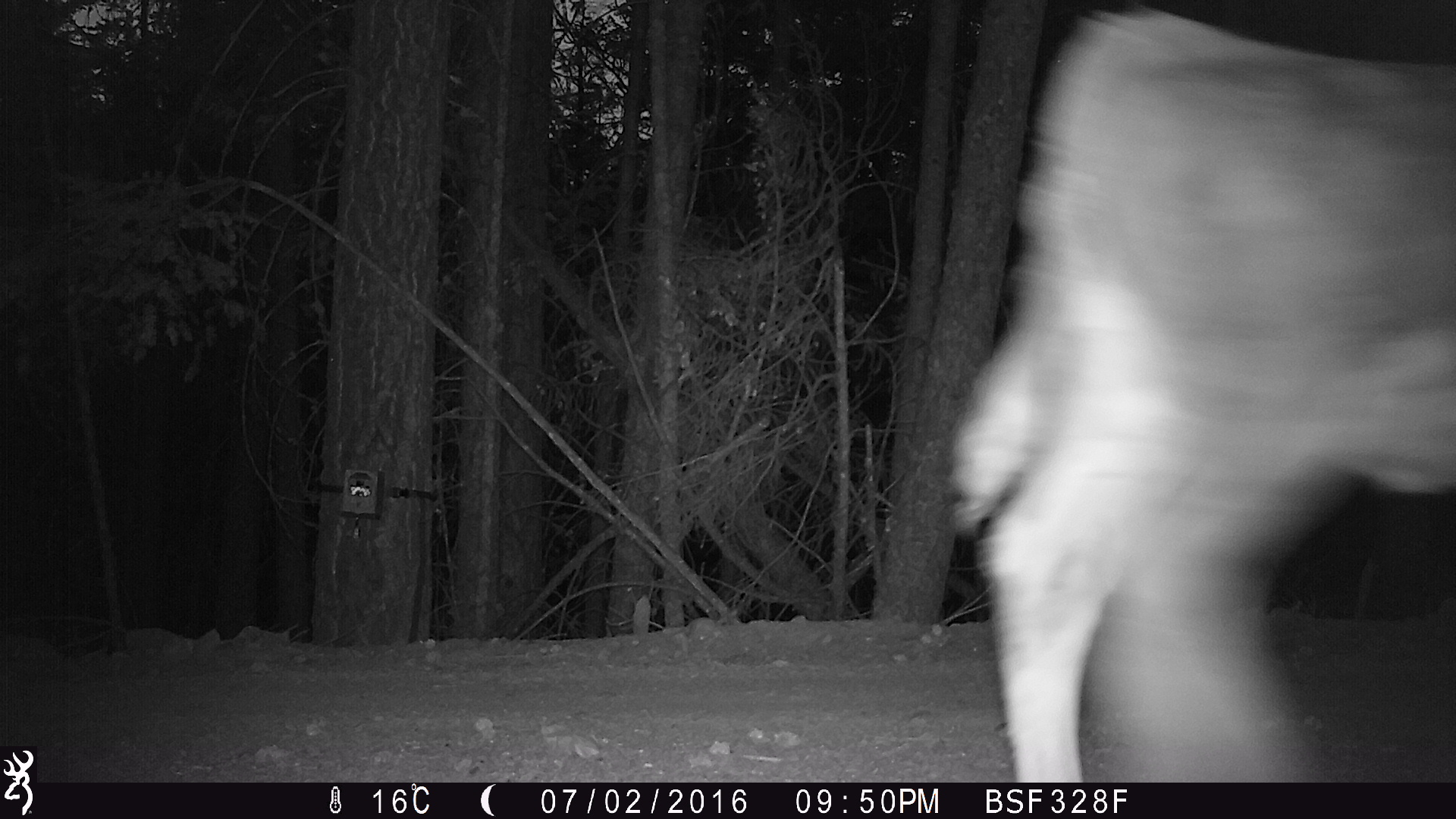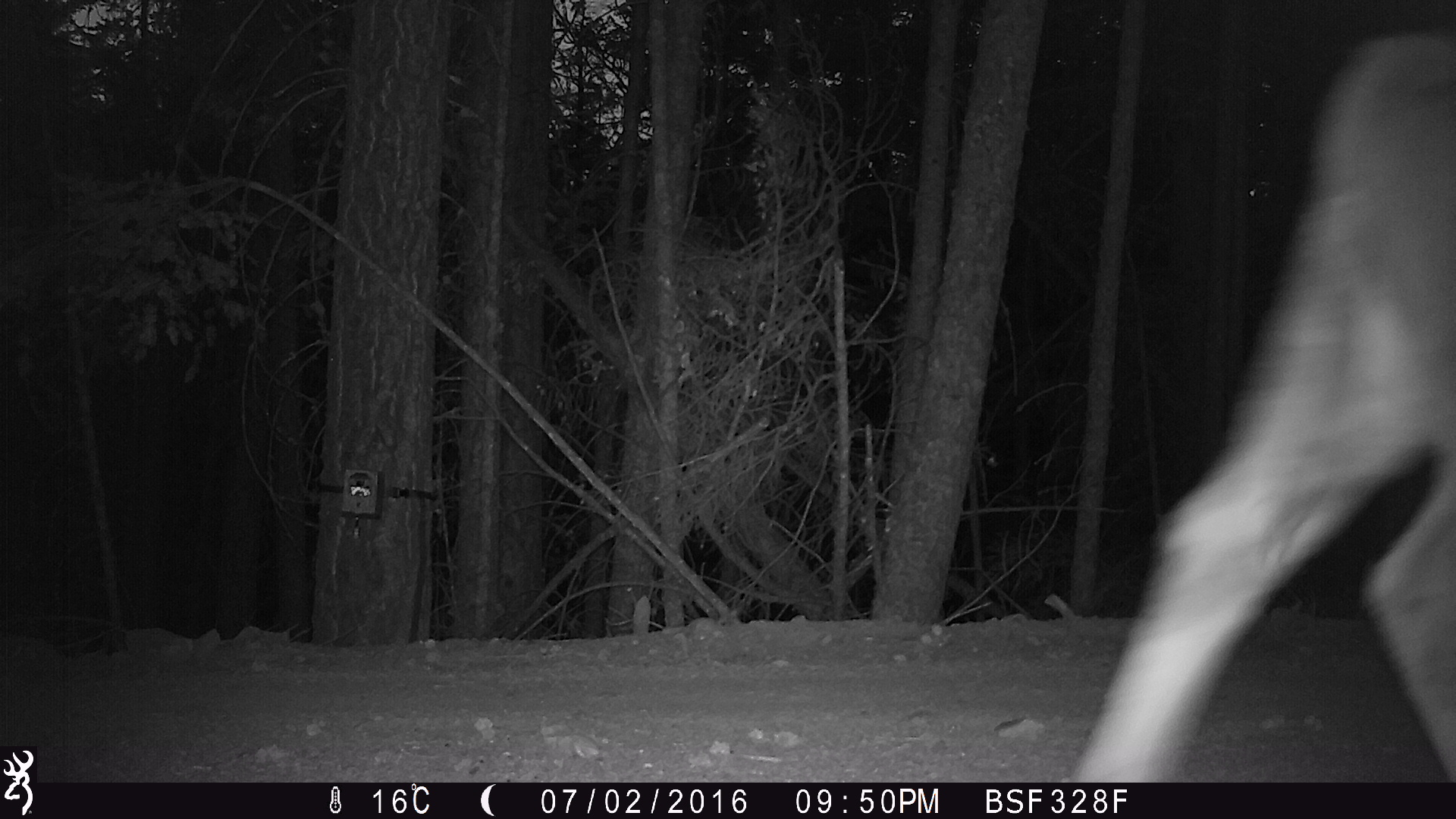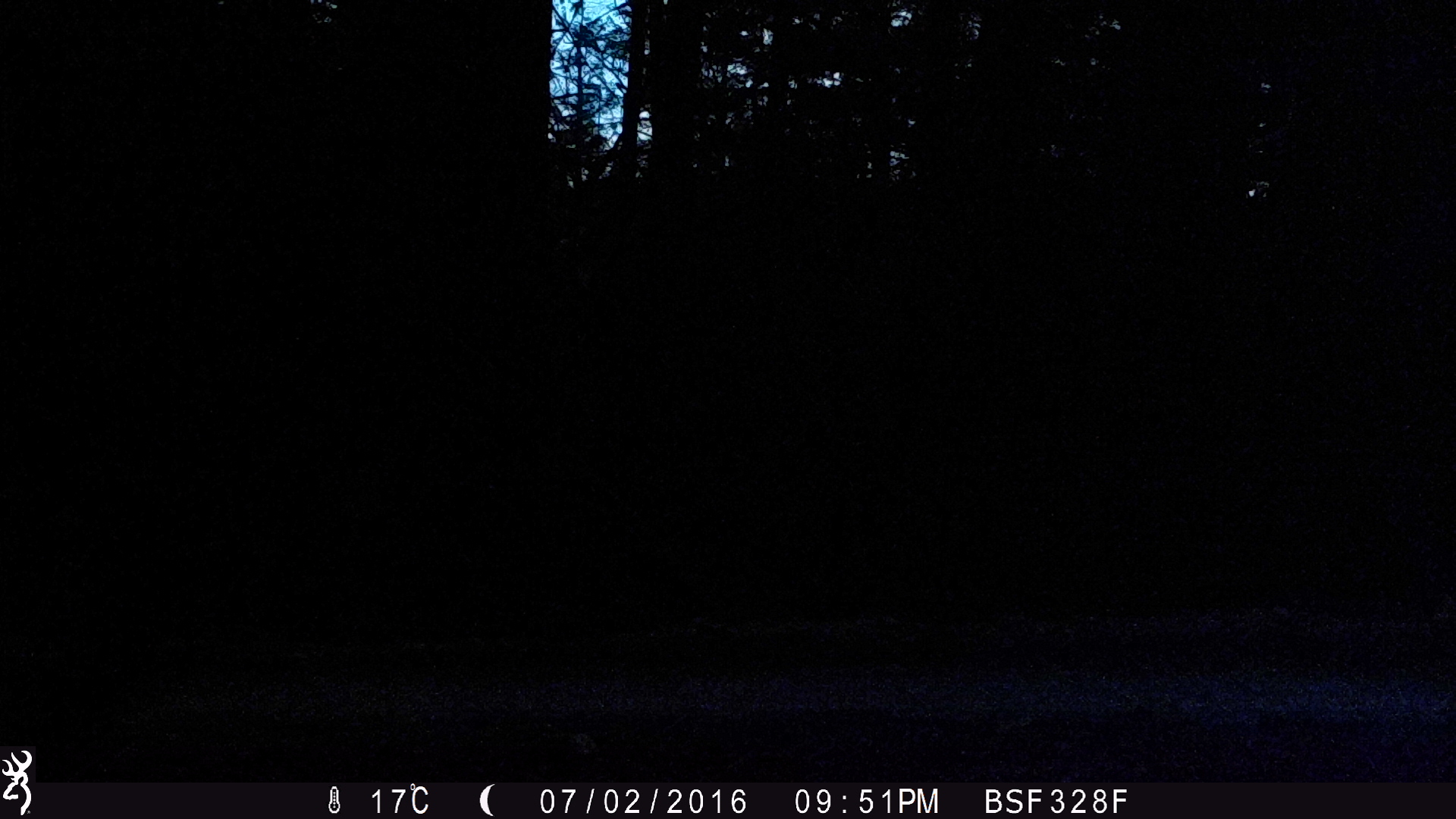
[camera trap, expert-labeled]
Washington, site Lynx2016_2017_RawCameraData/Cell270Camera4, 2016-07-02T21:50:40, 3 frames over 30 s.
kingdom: Animalia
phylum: Chordata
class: Mammalia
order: Artiodactyla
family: Bovidae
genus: Bos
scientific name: Bos taurus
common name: domestic cattle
Domestic cattle (Bos taurus). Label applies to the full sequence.